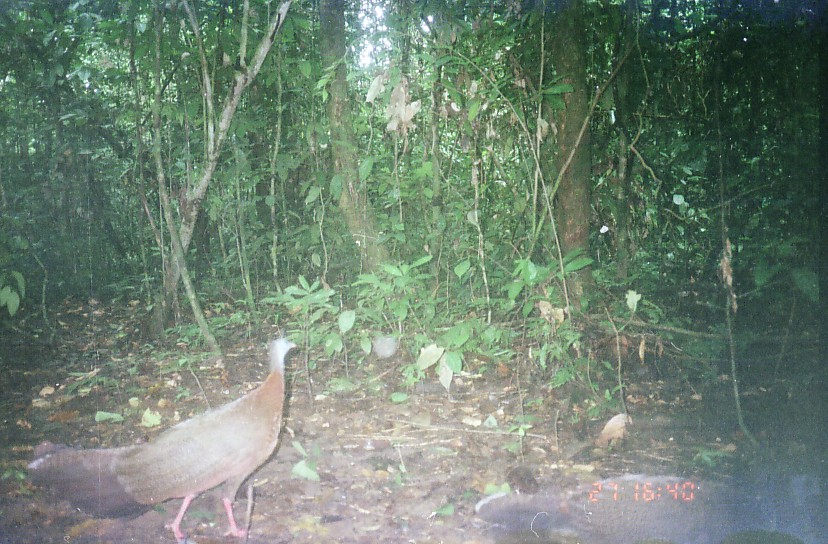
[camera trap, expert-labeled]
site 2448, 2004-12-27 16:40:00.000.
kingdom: Animalia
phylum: Chordata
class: Aves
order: Galliformes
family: Phasianidae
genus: Argusianus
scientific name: Argusianus argus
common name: great argus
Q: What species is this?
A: Argusianus argus (great argus).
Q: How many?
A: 2.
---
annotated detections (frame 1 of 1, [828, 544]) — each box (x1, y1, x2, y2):
argusianus argus: (22, 337, 298, 544); (474, 464, 823, 542)